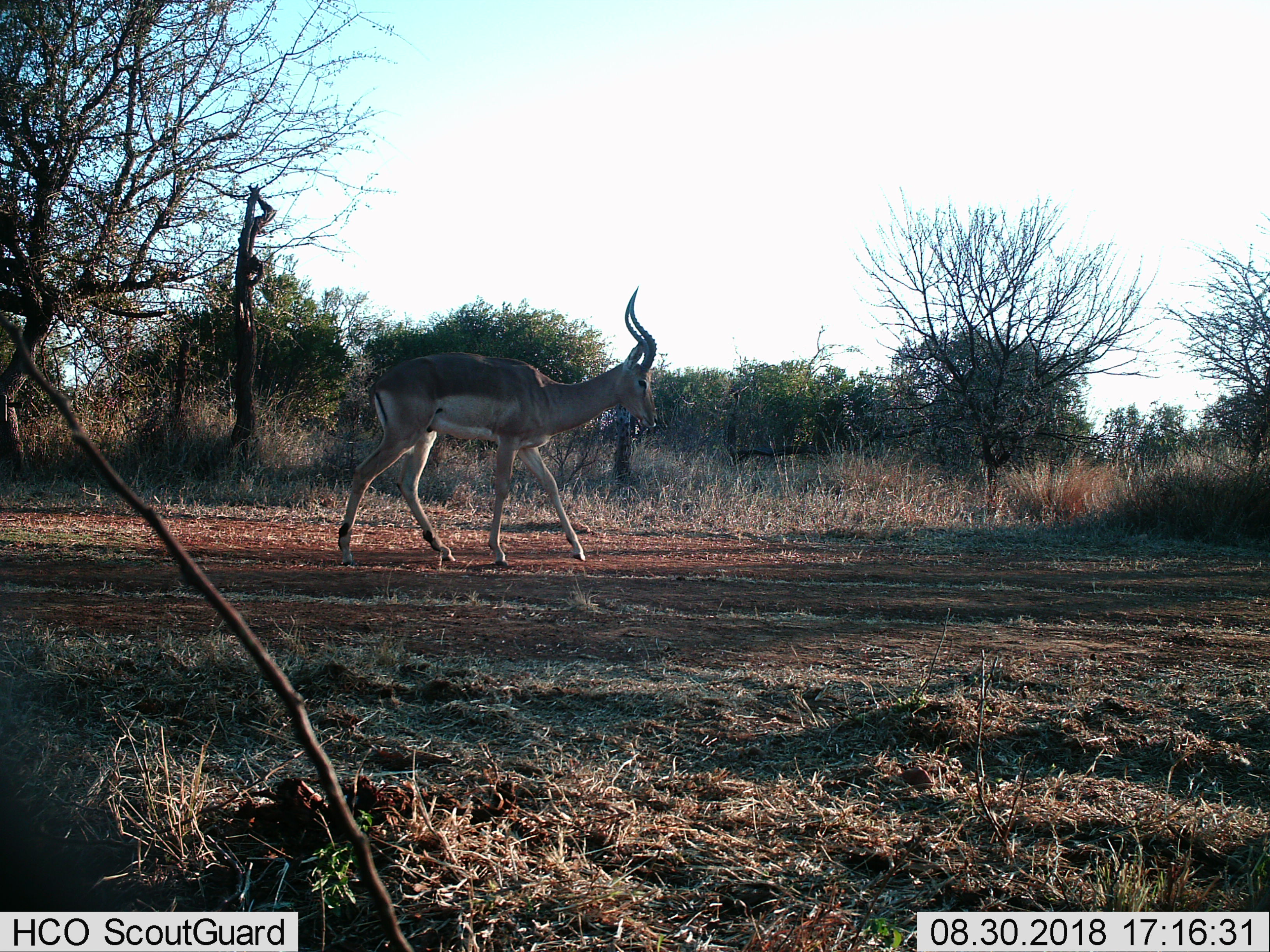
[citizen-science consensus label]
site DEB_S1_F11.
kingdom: Animalia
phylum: Chordata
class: Mammalia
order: Artiodactyla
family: Bovidae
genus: Aepyceros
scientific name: Aepyceros melampus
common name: impala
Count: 1.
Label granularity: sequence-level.